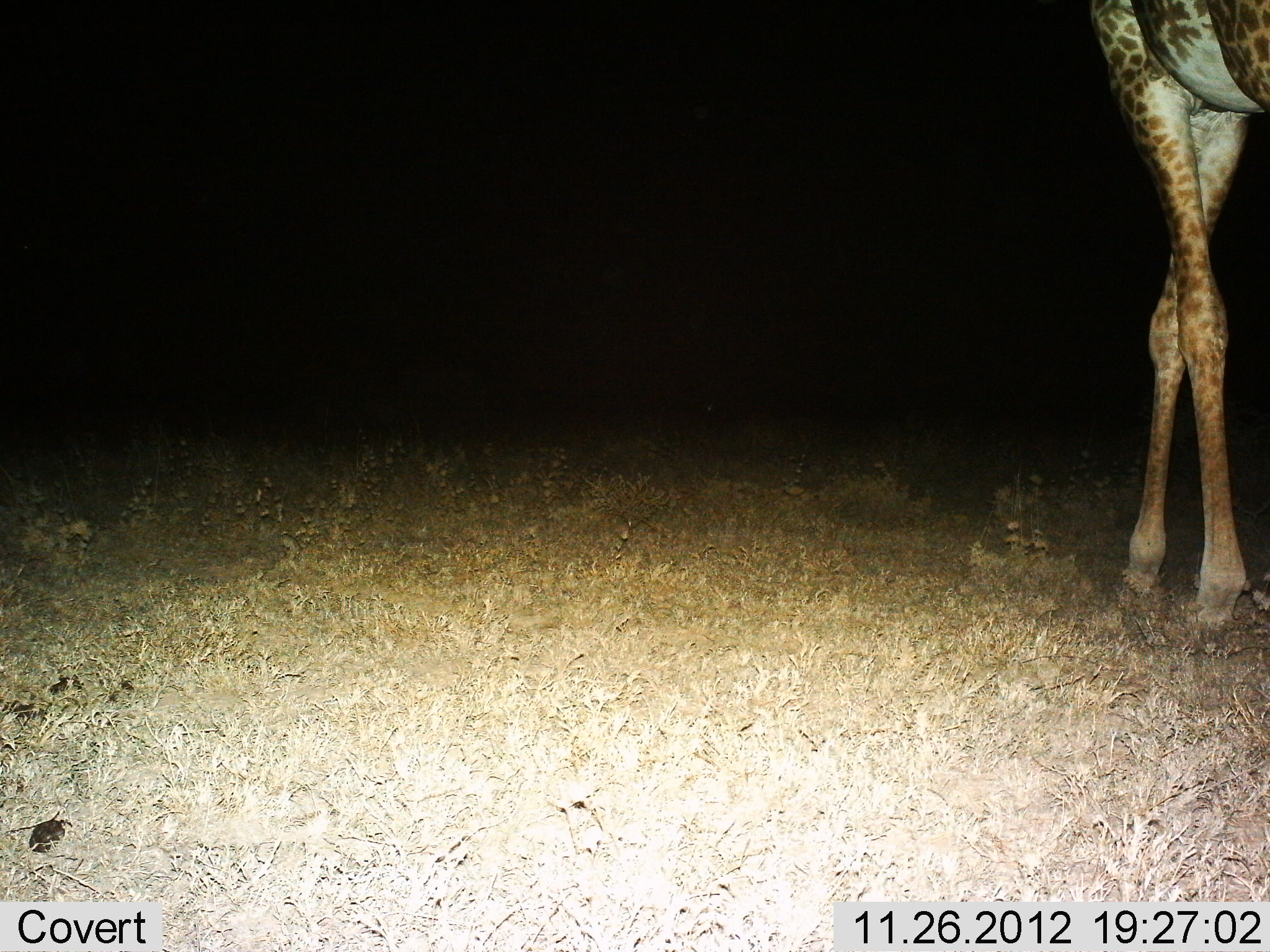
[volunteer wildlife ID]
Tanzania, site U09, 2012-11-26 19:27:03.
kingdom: Animalia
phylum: Chordata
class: Mammalia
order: Artiodactyla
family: Giraffidae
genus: Giraffa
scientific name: Giraffa camelopardalis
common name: giraffe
Giraffe (Giraffa camelopardalis), count 1. Behavior (volunteer vote fractions): standing 50%, resting 0%, moving 50%, interacting 0%. Young present (vote fraction): 0%. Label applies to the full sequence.